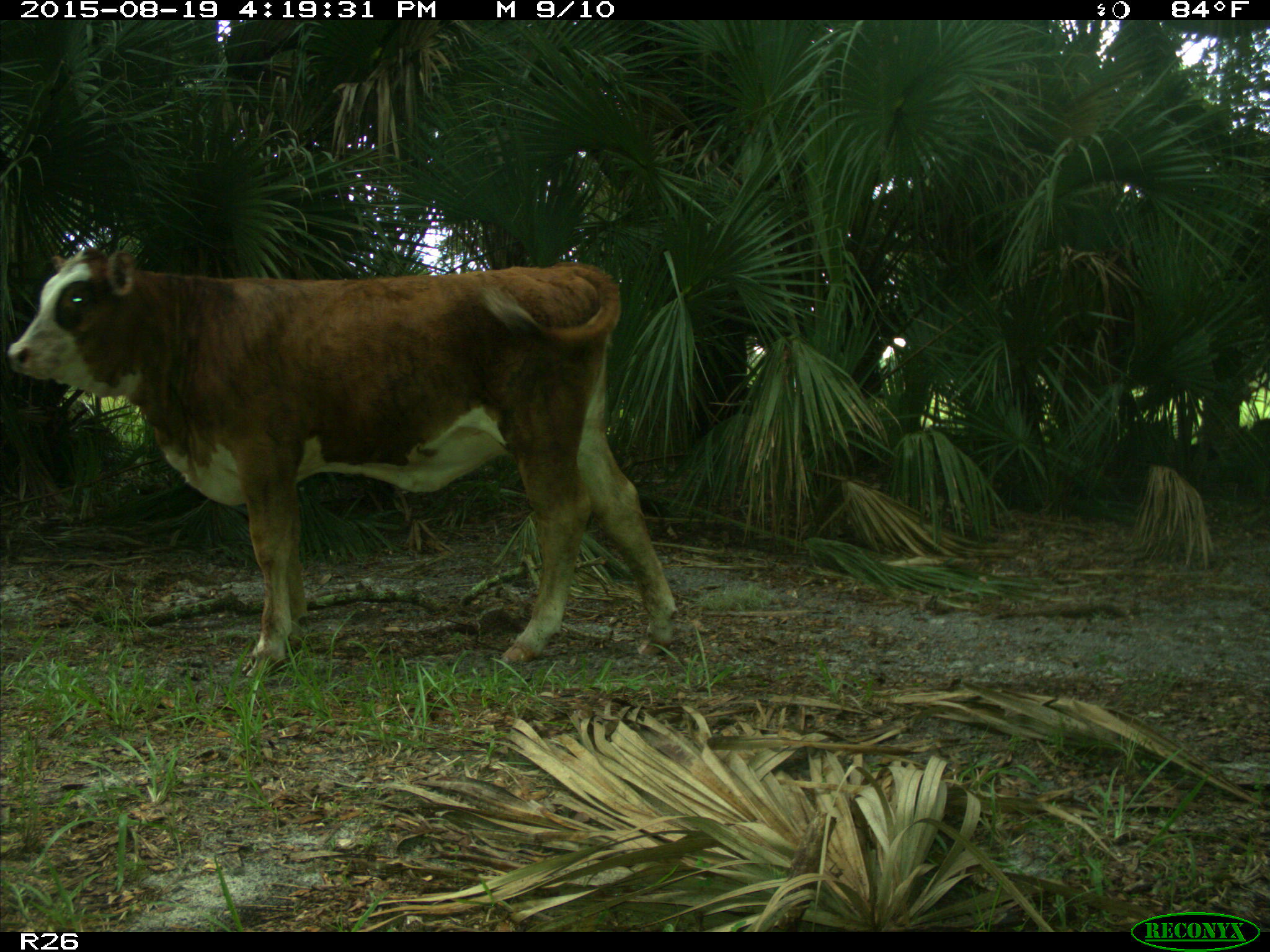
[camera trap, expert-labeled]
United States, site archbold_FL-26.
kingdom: Animalia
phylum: Chordata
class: Mammalia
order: Artiodactyla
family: Bovidae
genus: Bos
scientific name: Bos taurus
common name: domestic cow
Bos taurus (domestic cow).